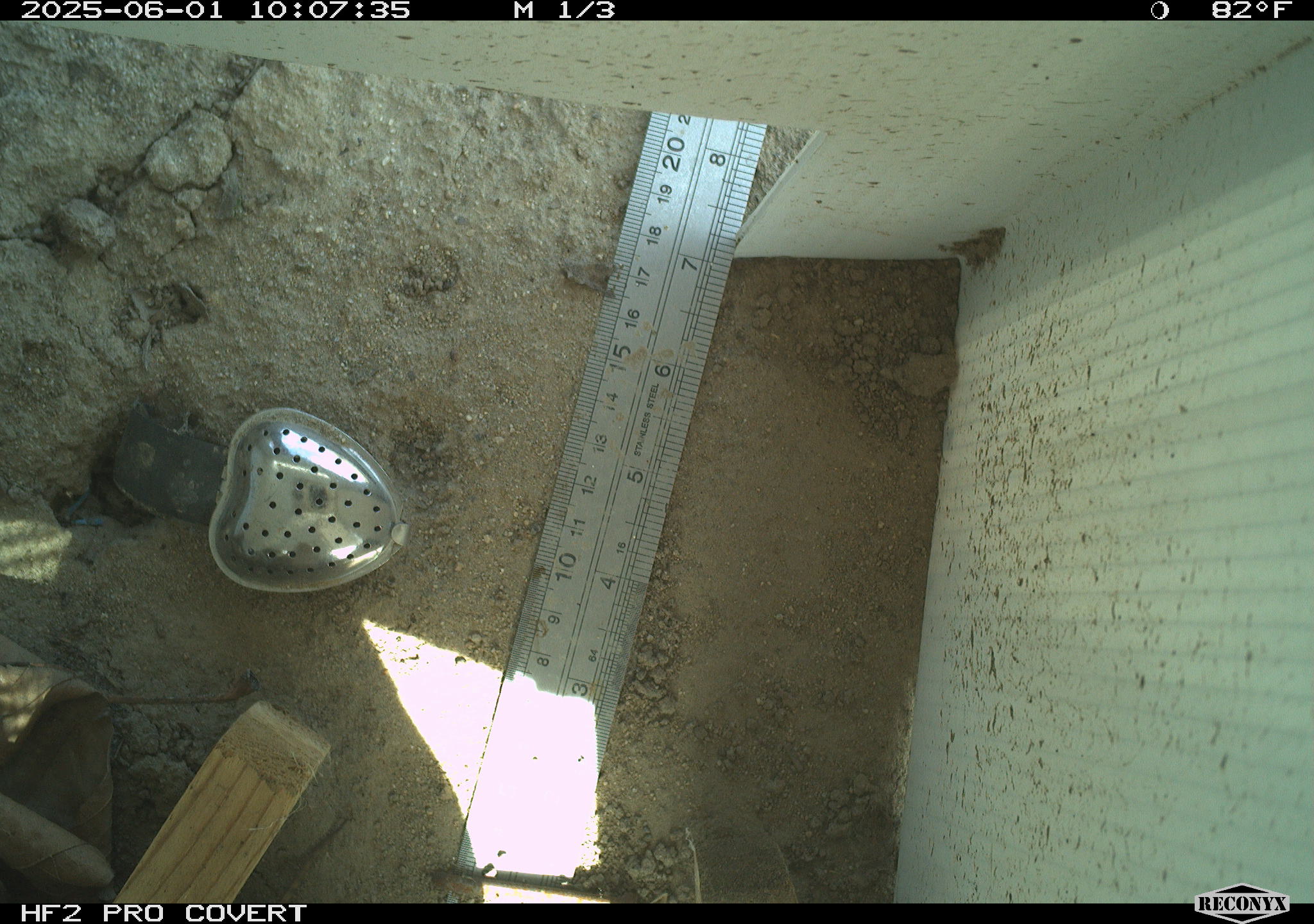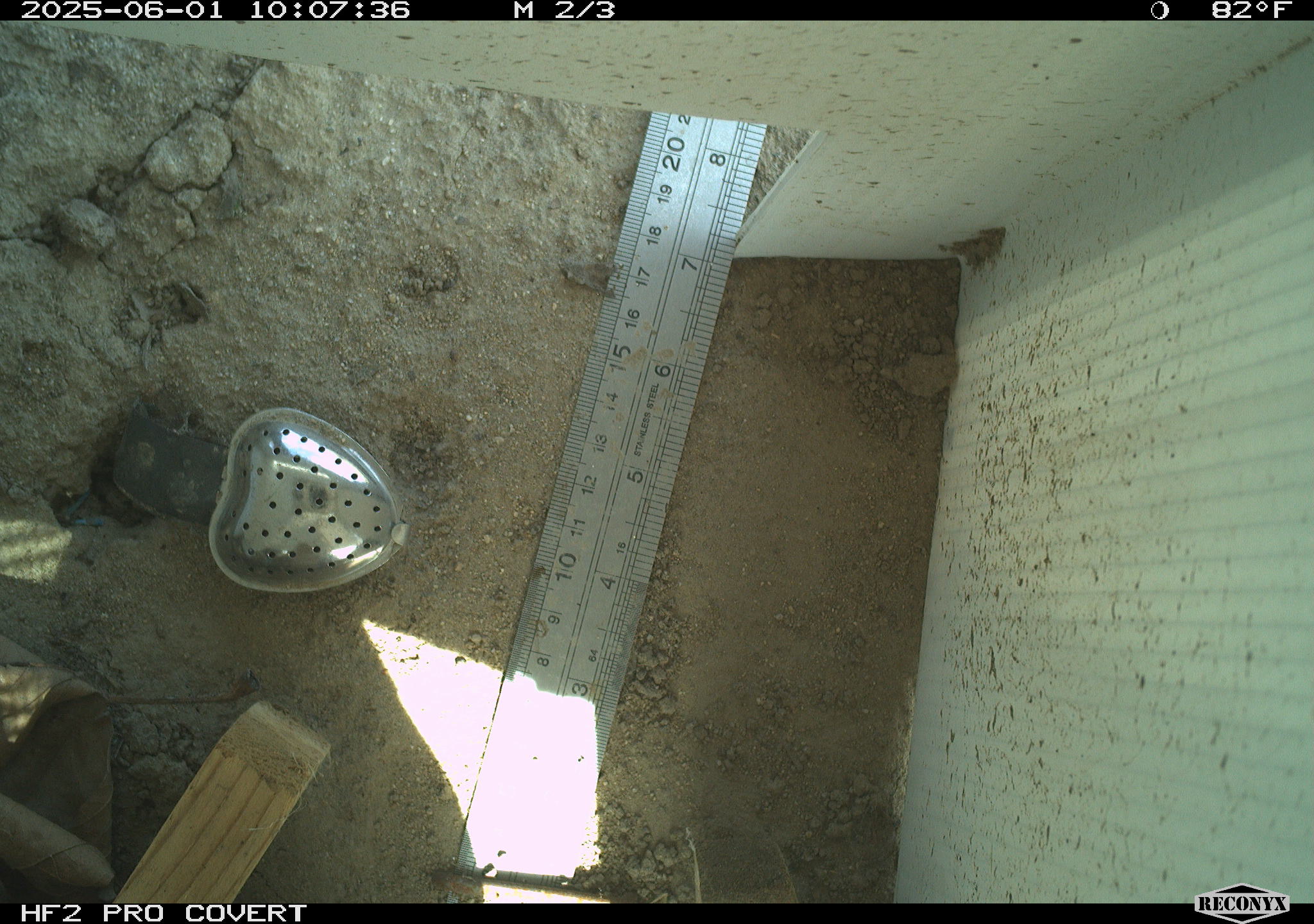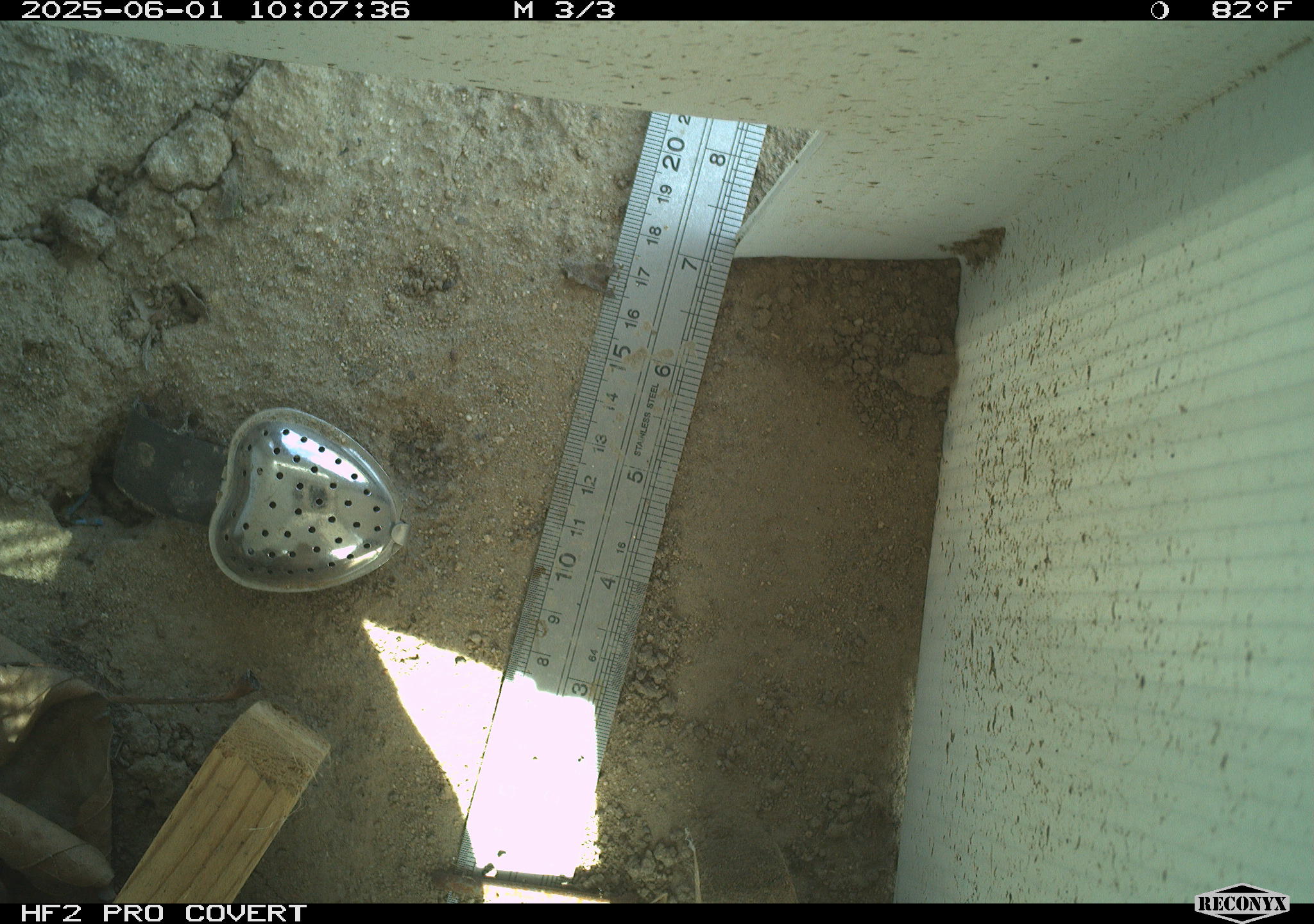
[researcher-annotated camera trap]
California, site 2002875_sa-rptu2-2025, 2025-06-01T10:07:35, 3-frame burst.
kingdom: Animalia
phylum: Chordata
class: Reptilia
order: Squamata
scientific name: Squamata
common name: lizards and snakes